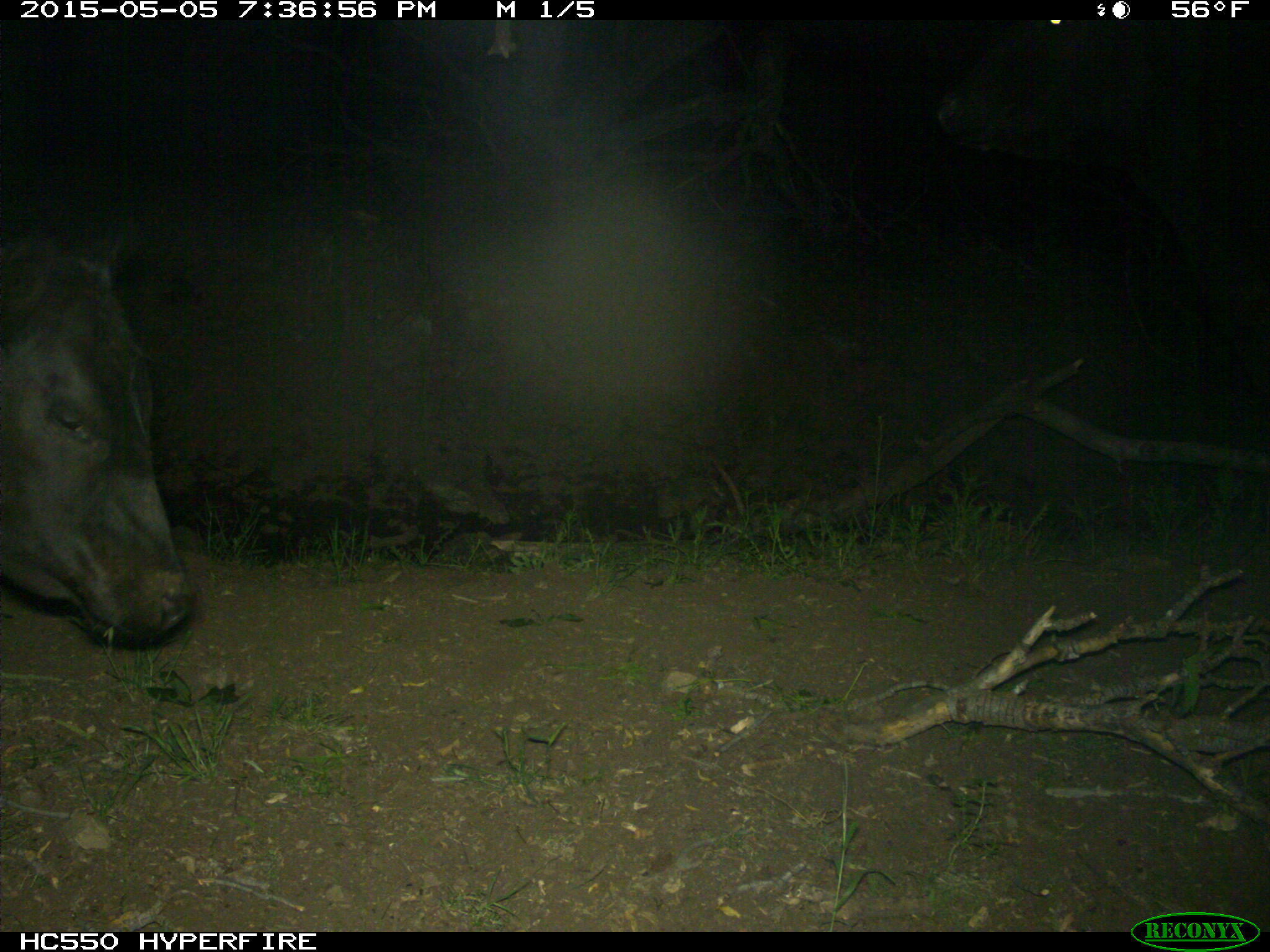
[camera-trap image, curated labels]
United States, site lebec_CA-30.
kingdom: Animalia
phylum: Chordata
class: Mammalia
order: Artiodactyla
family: Bovidae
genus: Bos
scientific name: Bos taurus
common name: domestic cow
Bos taurus (domestic cow).